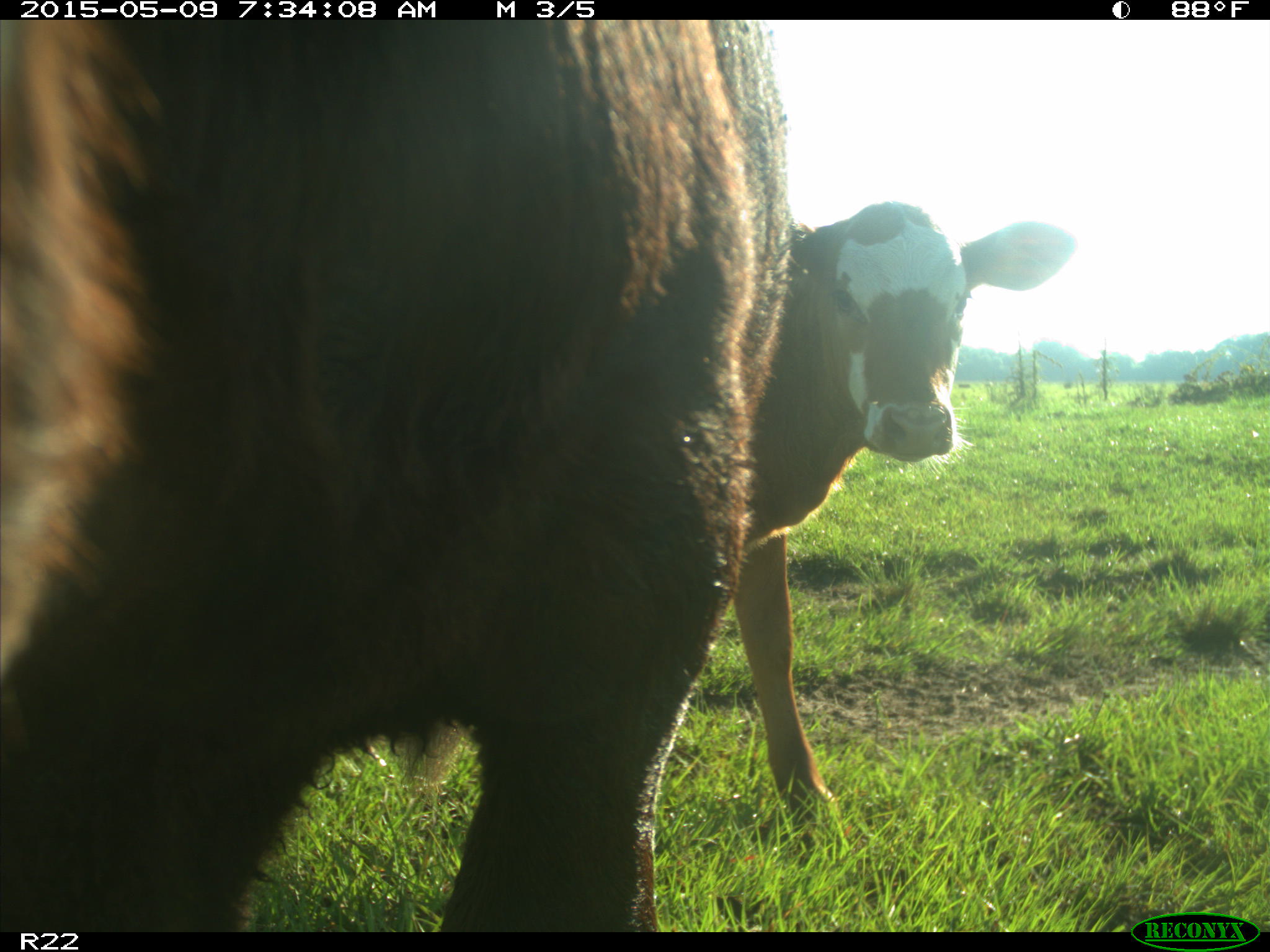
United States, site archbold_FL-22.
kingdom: Animalia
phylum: Chordata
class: Mammalia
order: Artiodactyla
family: Bovidae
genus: Bos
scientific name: Bos taurus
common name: domestic cow